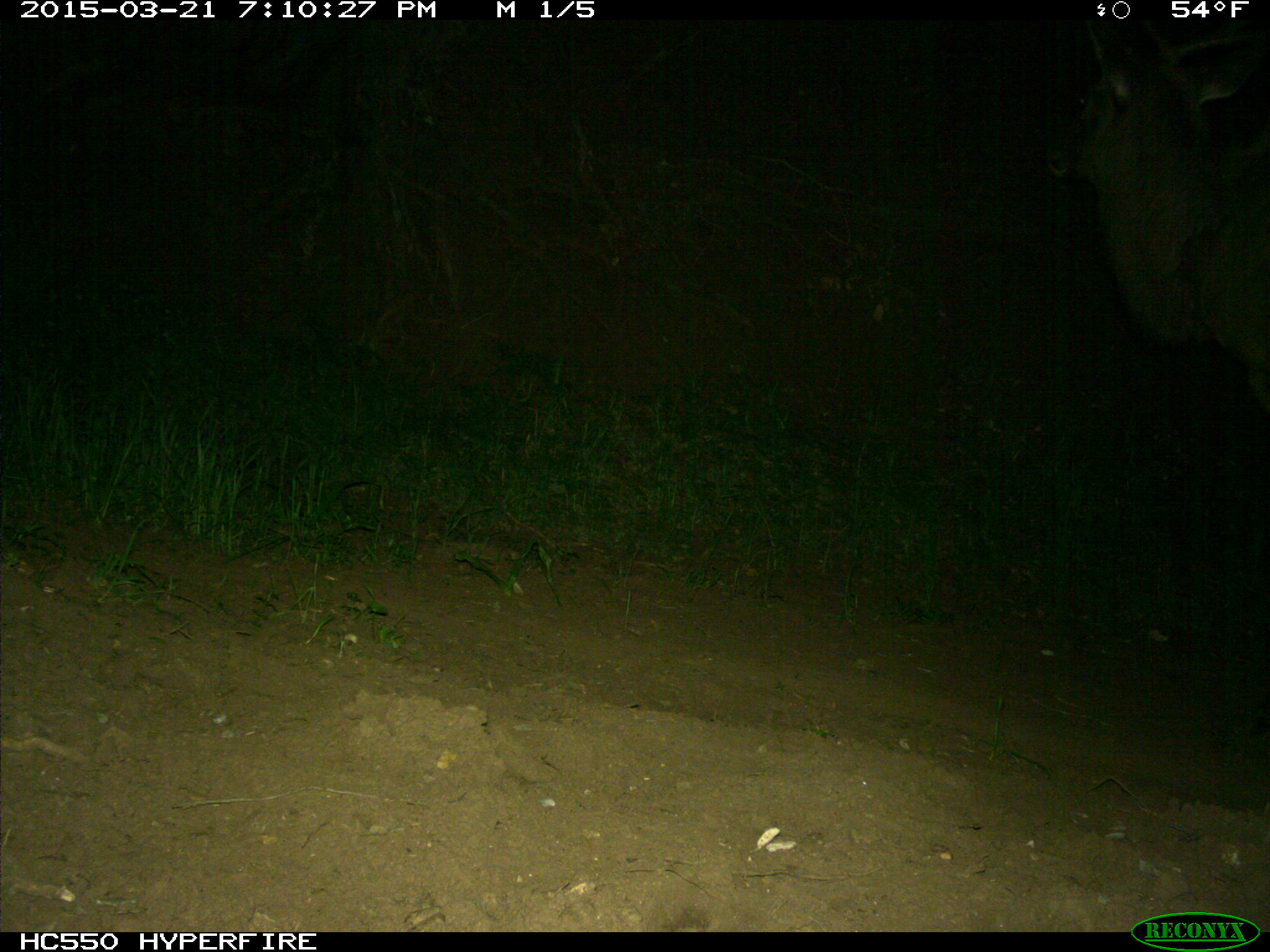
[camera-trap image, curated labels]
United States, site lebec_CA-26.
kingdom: Animalia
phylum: Chordata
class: Mammalia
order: Artiodactyla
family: Cervidae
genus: Cervus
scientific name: Cervus canadensis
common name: elk